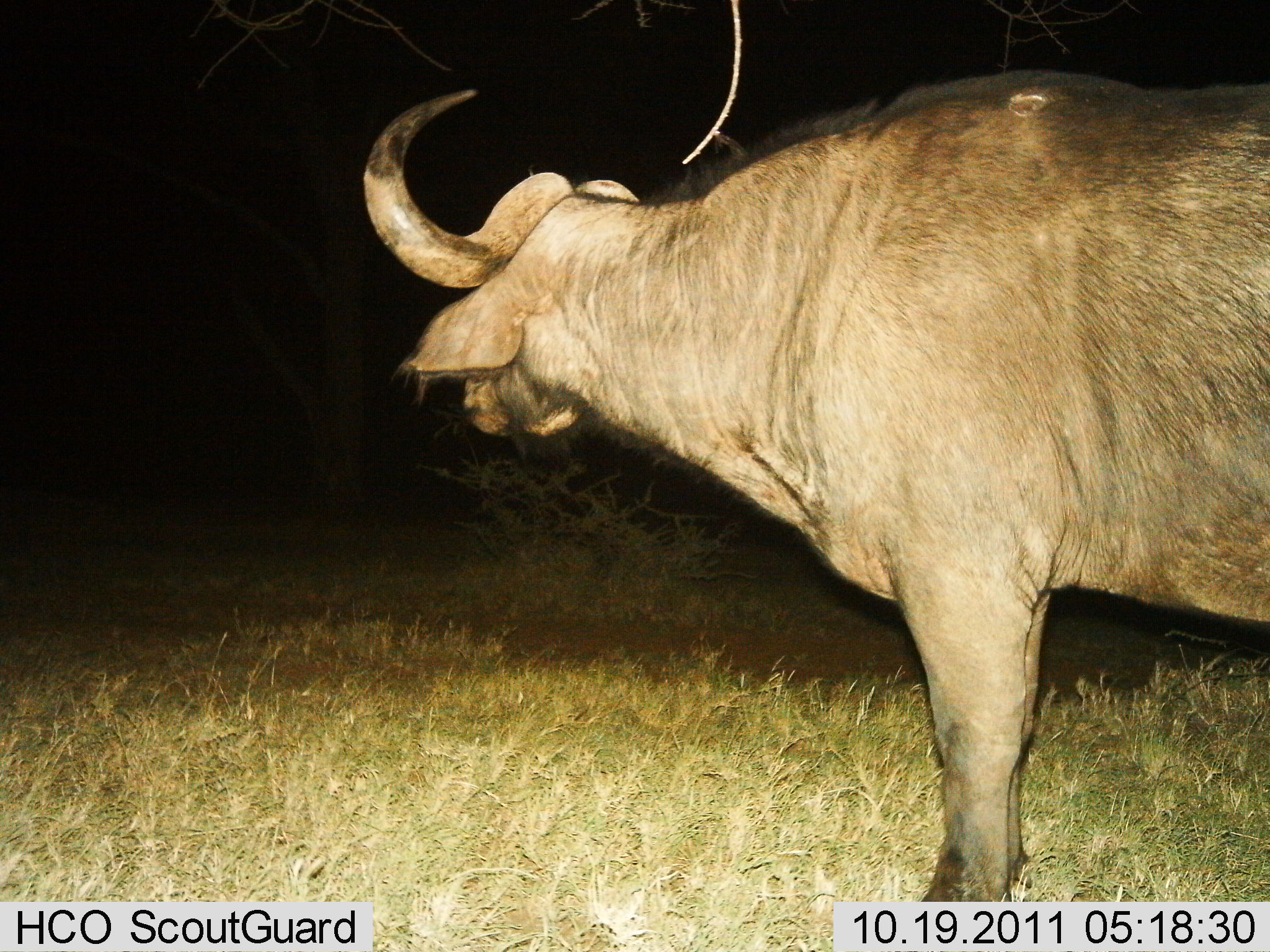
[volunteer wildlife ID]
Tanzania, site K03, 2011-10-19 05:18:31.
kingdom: Animalia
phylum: Chordata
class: Mammalia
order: Artiodactyla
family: Bovidae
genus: Syncerus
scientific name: Syncerus caffer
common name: cape buffalo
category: buffalo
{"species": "buffalo (cape buffalo) (Syncerus caffer)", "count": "1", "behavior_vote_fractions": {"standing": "100%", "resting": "0%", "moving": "0%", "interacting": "0%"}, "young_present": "0%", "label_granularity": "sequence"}